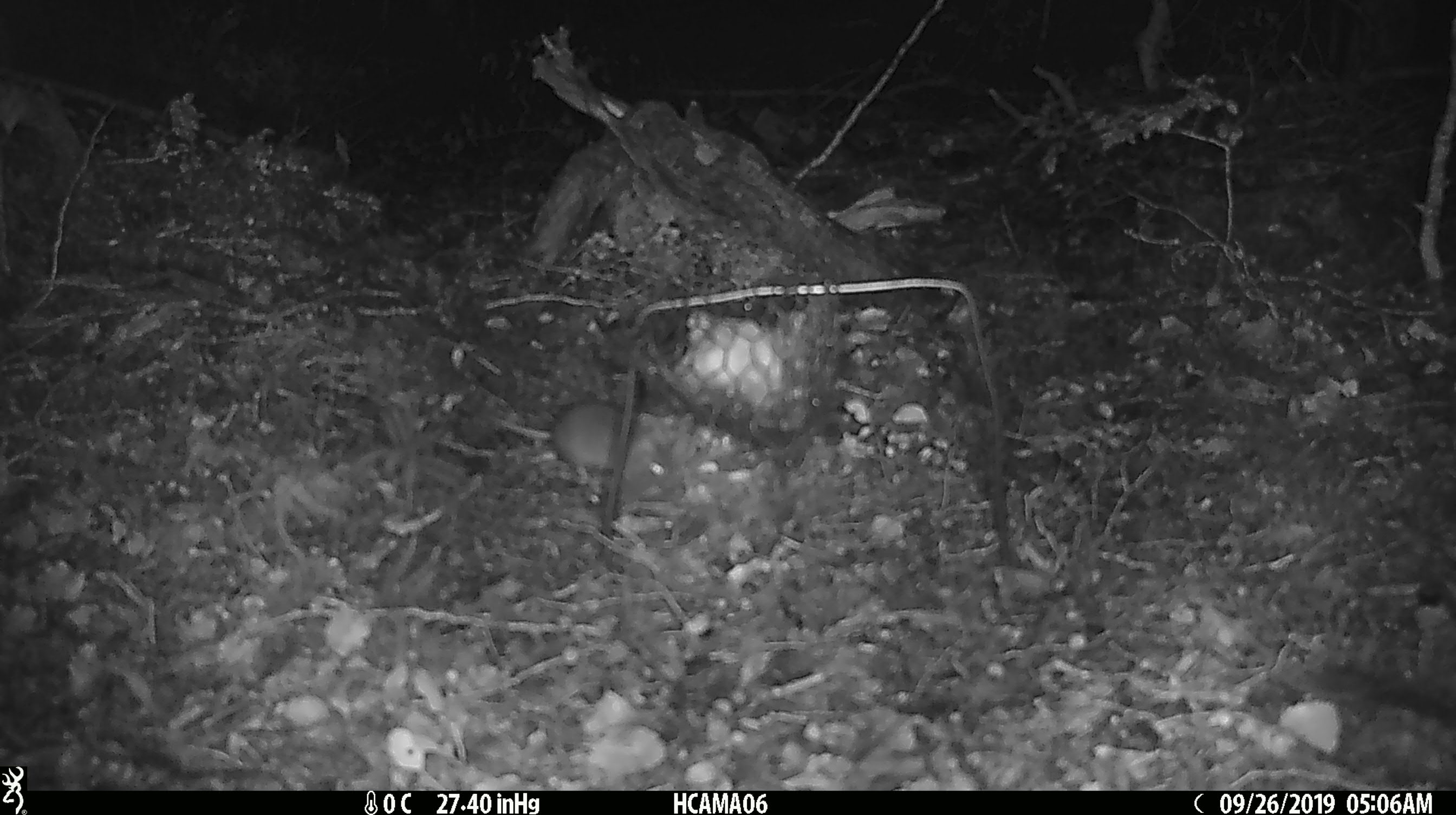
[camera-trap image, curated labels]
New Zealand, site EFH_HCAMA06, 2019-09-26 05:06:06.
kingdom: Animalia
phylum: Chordata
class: Mammalia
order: Rodentia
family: Muridae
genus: Mus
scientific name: Mus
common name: mouse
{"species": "mouse (Mus)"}